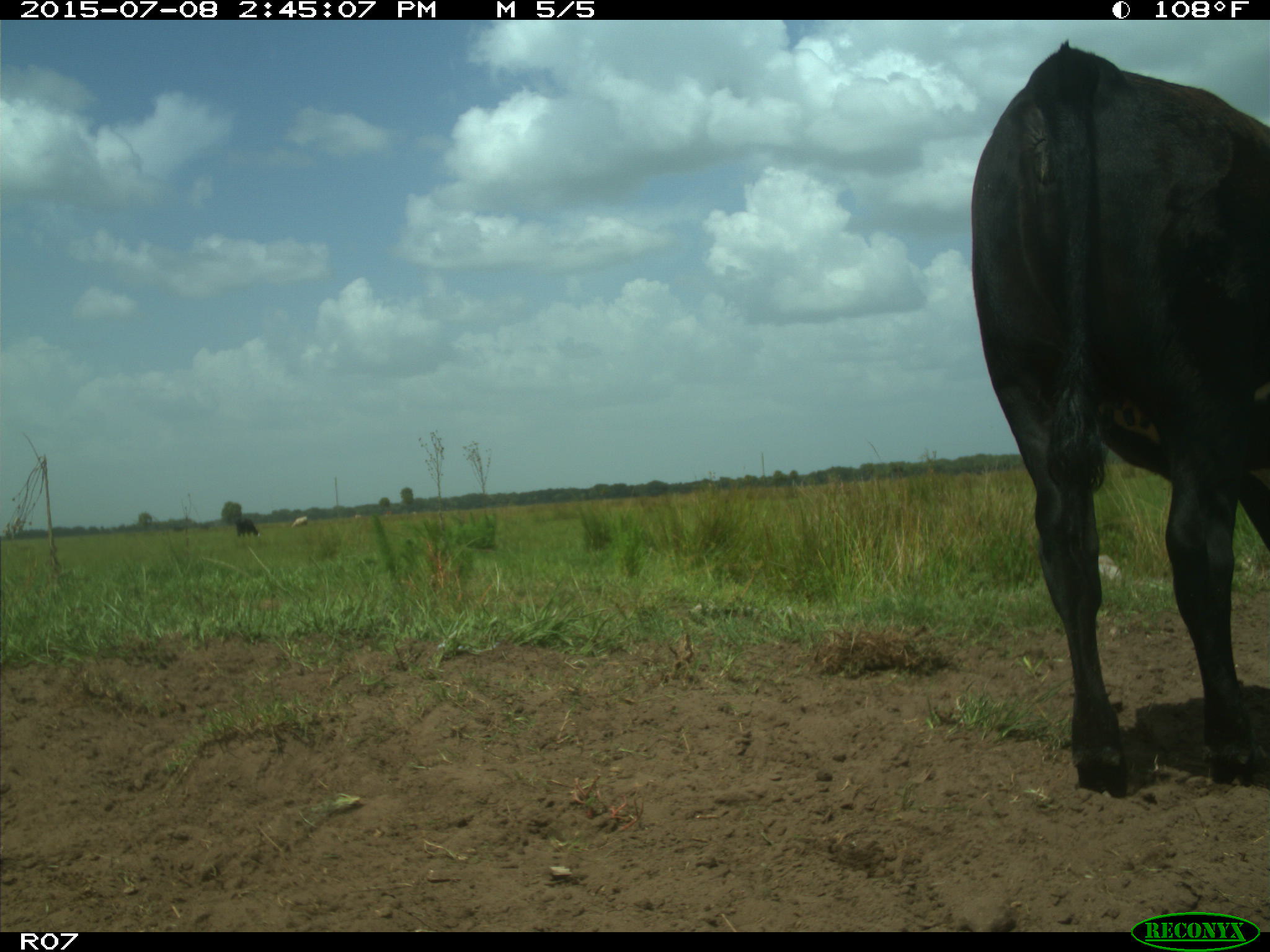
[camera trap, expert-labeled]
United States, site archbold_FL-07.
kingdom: Animalia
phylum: Chordata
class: Mammalia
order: Artiodactyla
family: Bovidae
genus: Bos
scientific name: Bos taurus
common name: domestic cow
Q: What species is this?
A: Bos taurus (domestic cow).